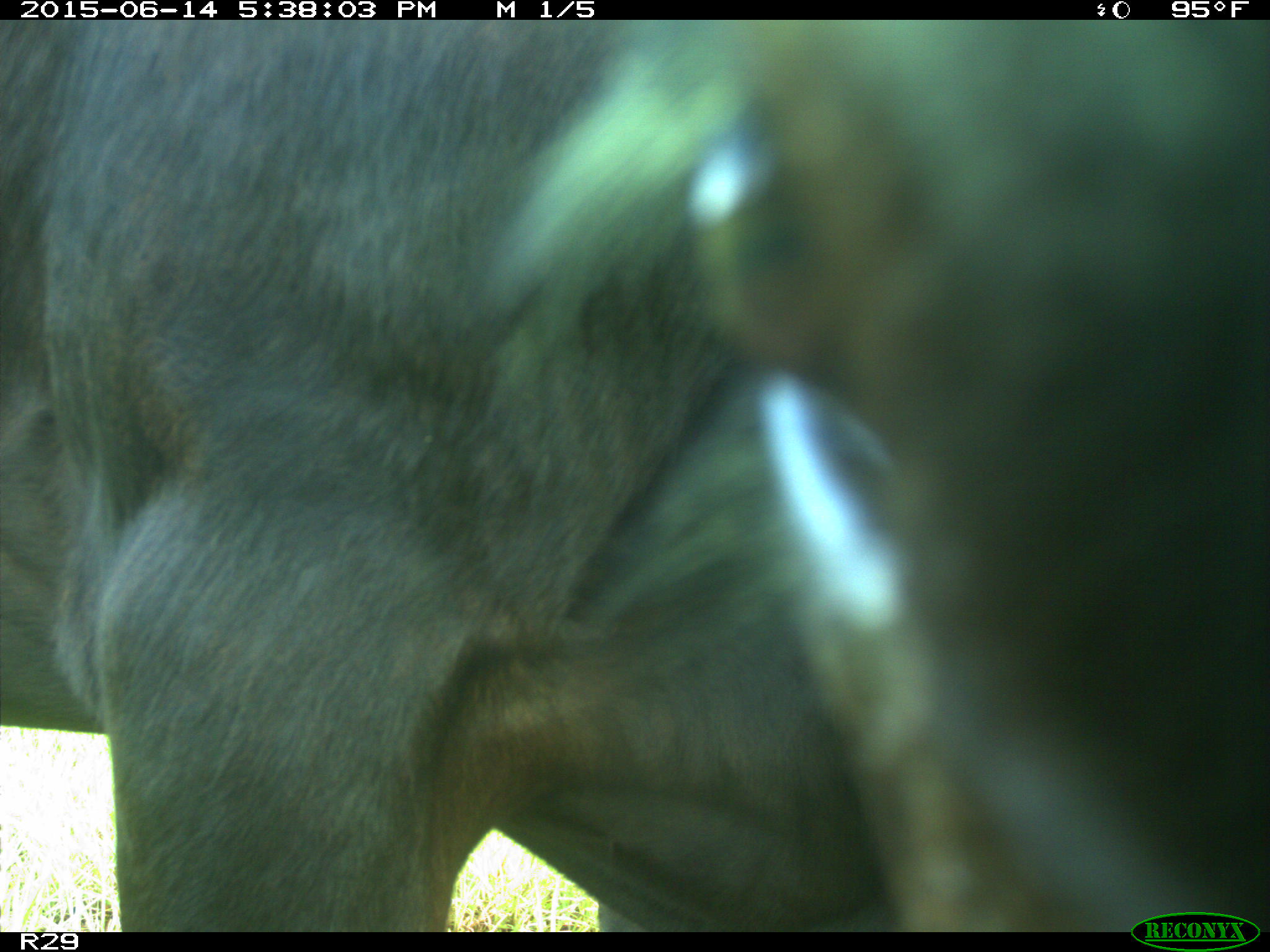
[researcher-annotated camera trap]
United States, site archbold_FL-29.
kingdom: Animalia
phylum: Chordata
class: Mammalia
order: Artiodactyla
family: Bovidae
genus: Bos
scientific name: Bos taurus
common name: domestic cow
Bos taurus (domestic cow).